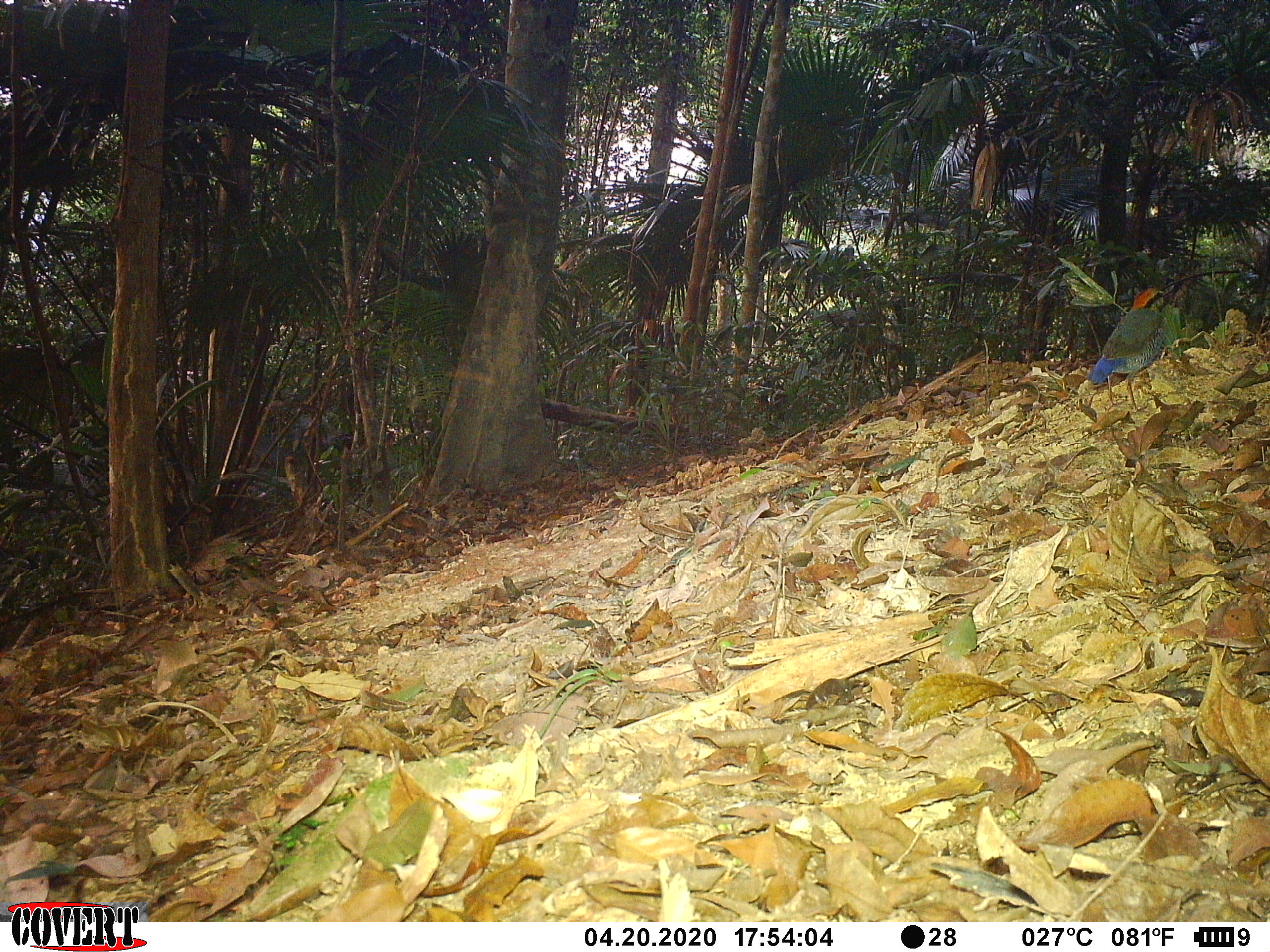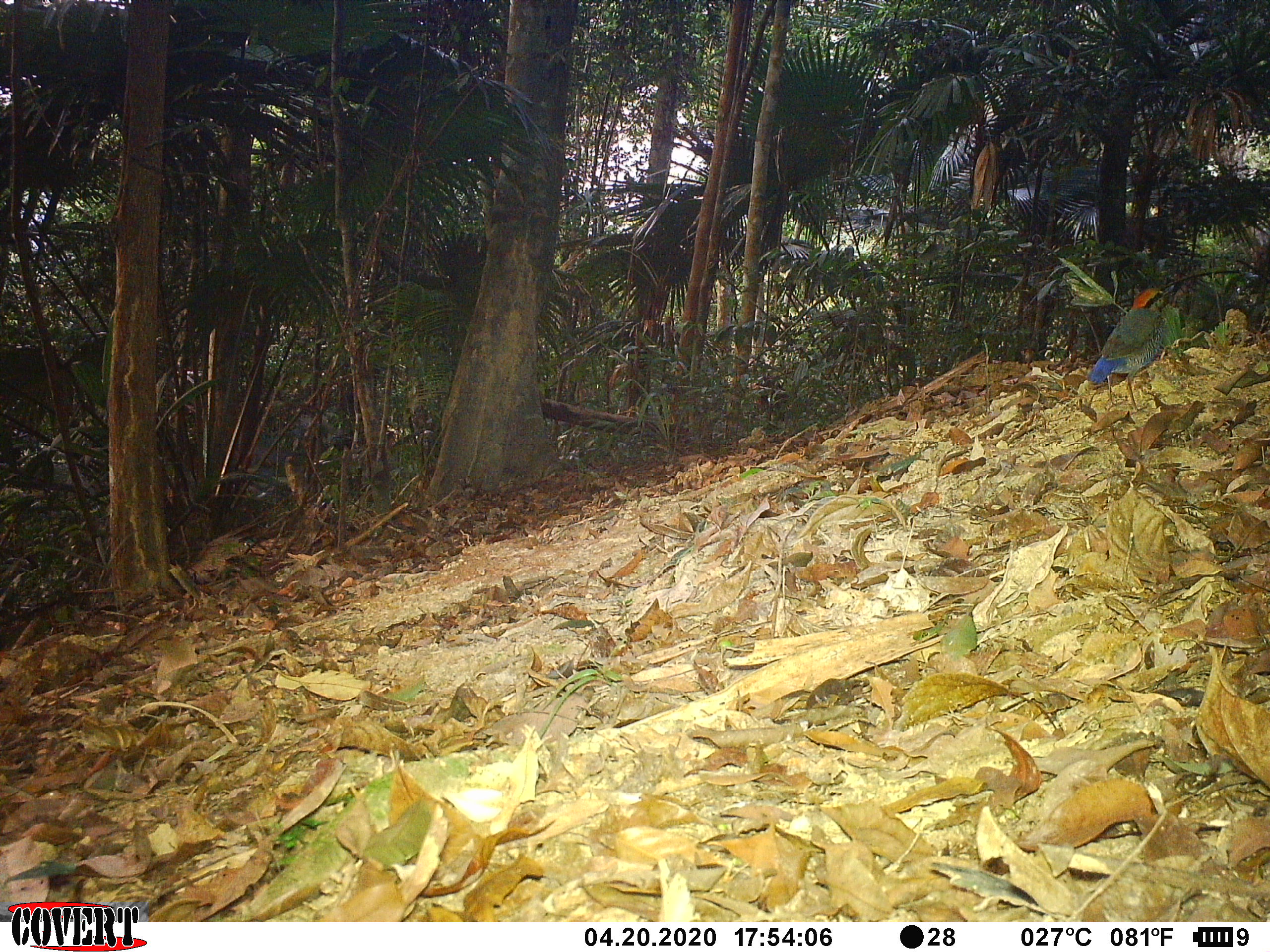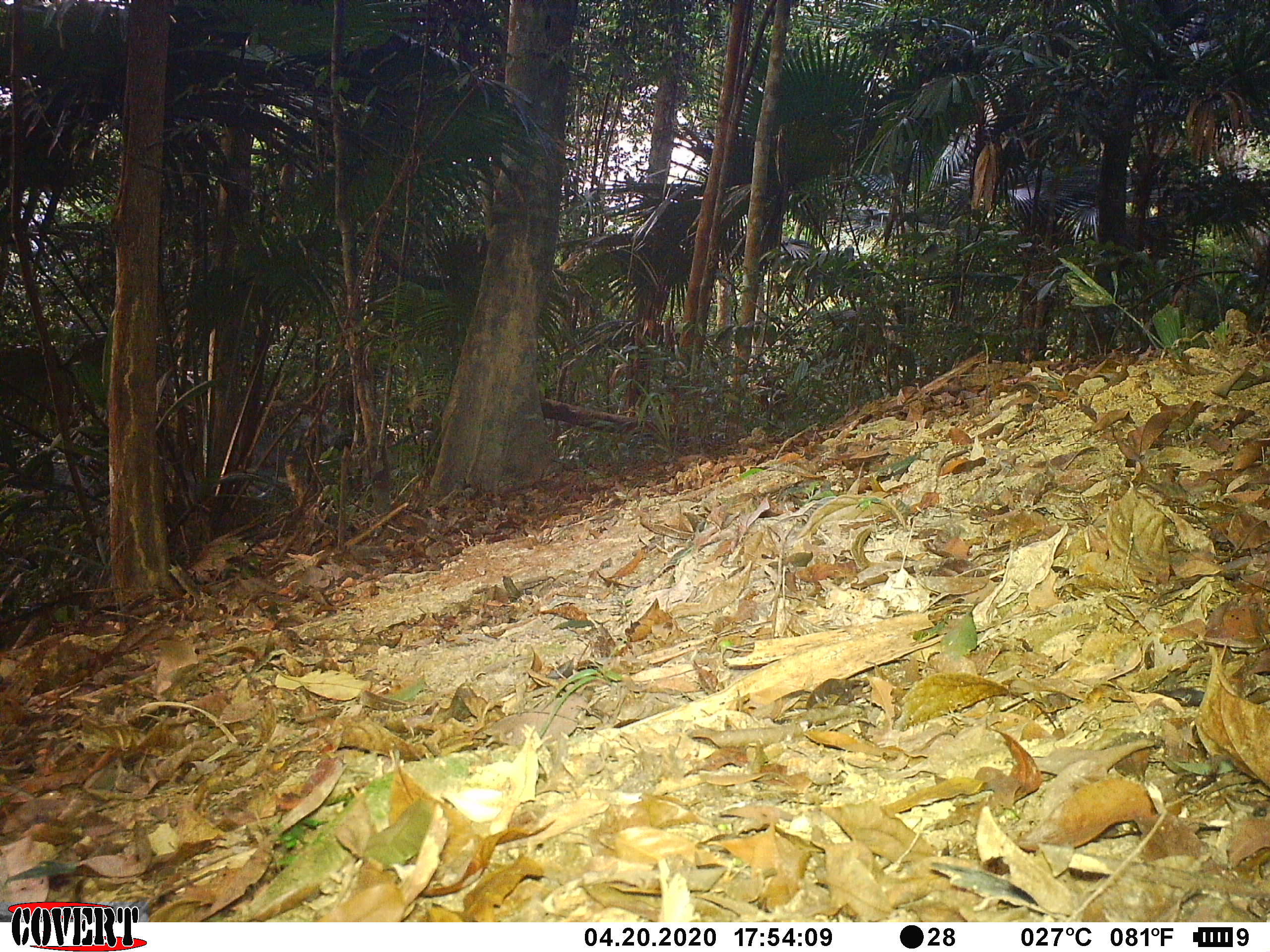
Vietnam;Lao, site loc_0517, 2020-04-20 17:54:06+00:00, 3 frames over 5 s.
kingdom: Animalia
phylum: Chordata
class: Aves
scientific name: Aves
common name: bird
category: unidentified bird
Unidentified bird (bird) (Aves). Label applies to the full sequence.